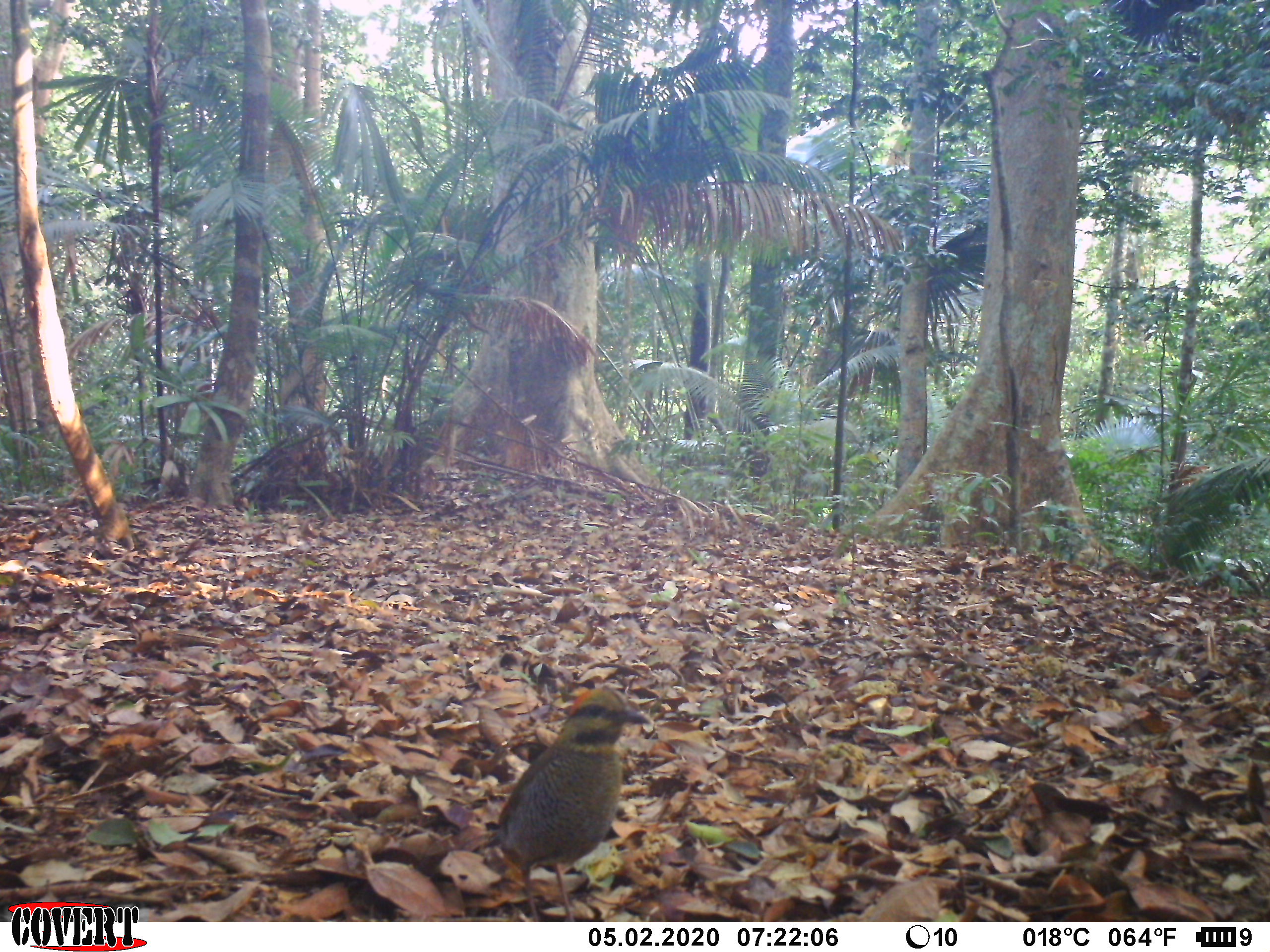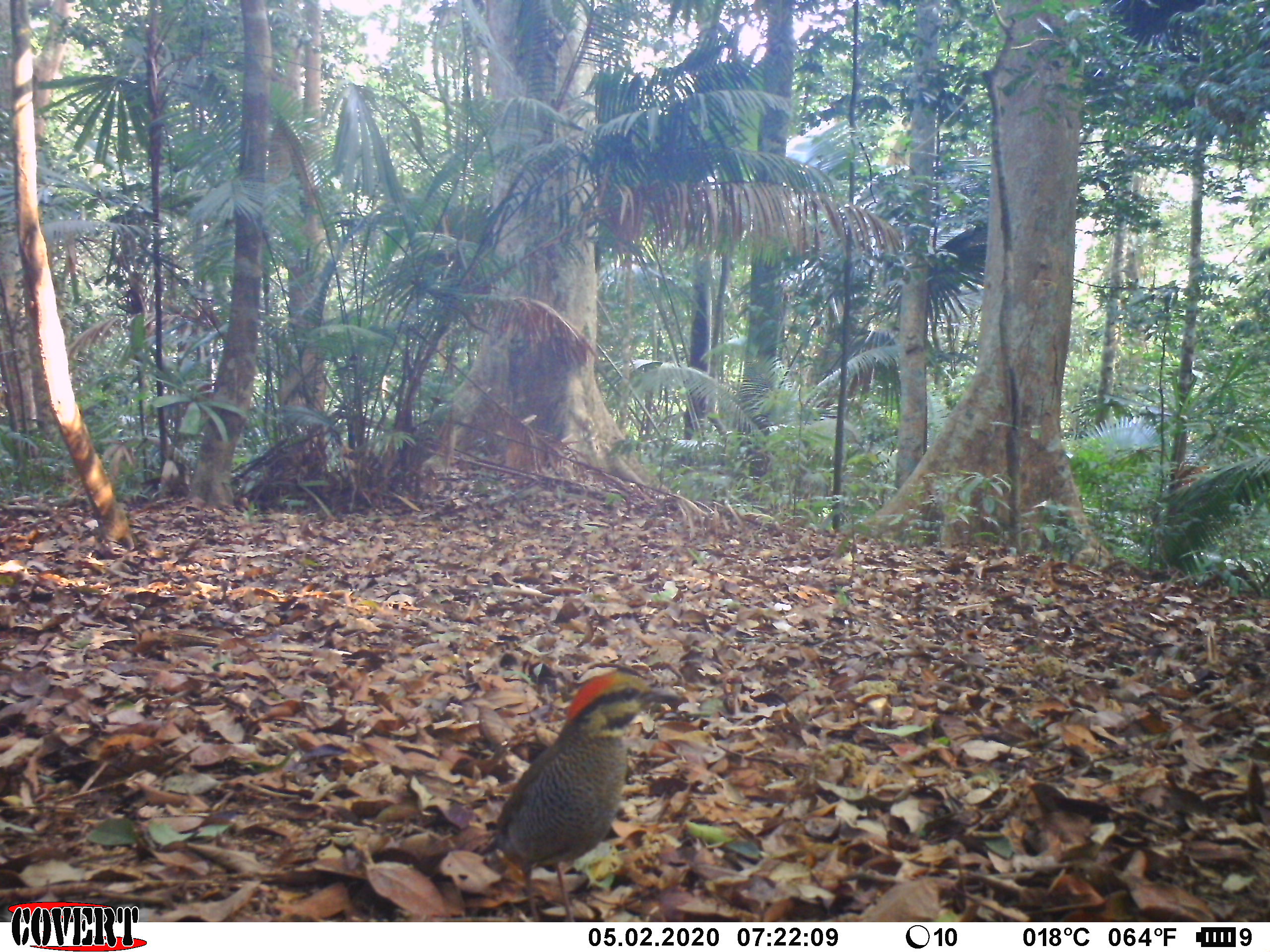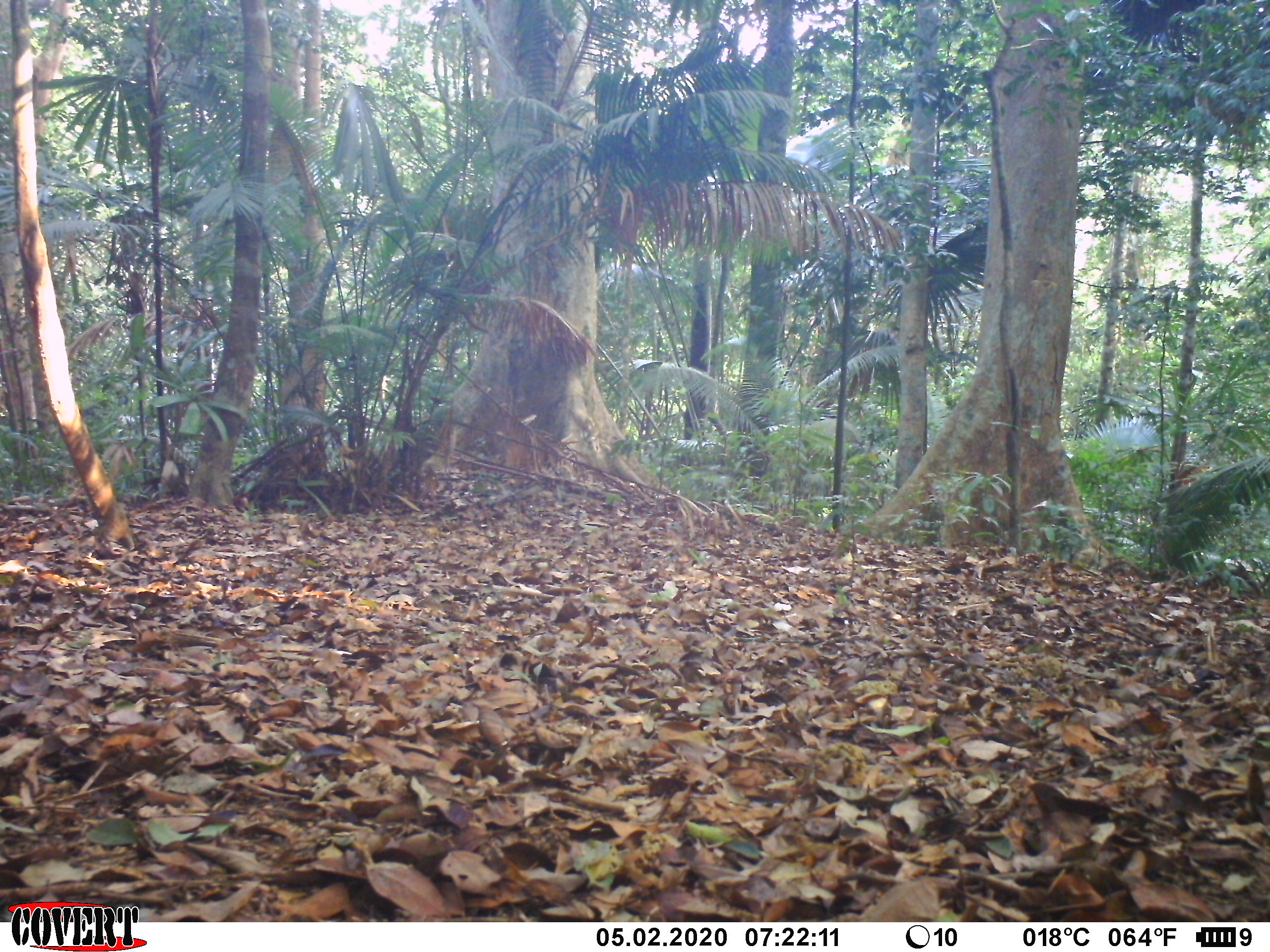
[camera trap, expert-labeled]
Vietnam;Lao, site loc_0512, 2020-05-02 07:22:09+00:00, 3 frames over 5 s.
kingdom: Animalia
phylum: Chordata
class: Aves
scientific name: Aves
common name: bird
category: unidentified bird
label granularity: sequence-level